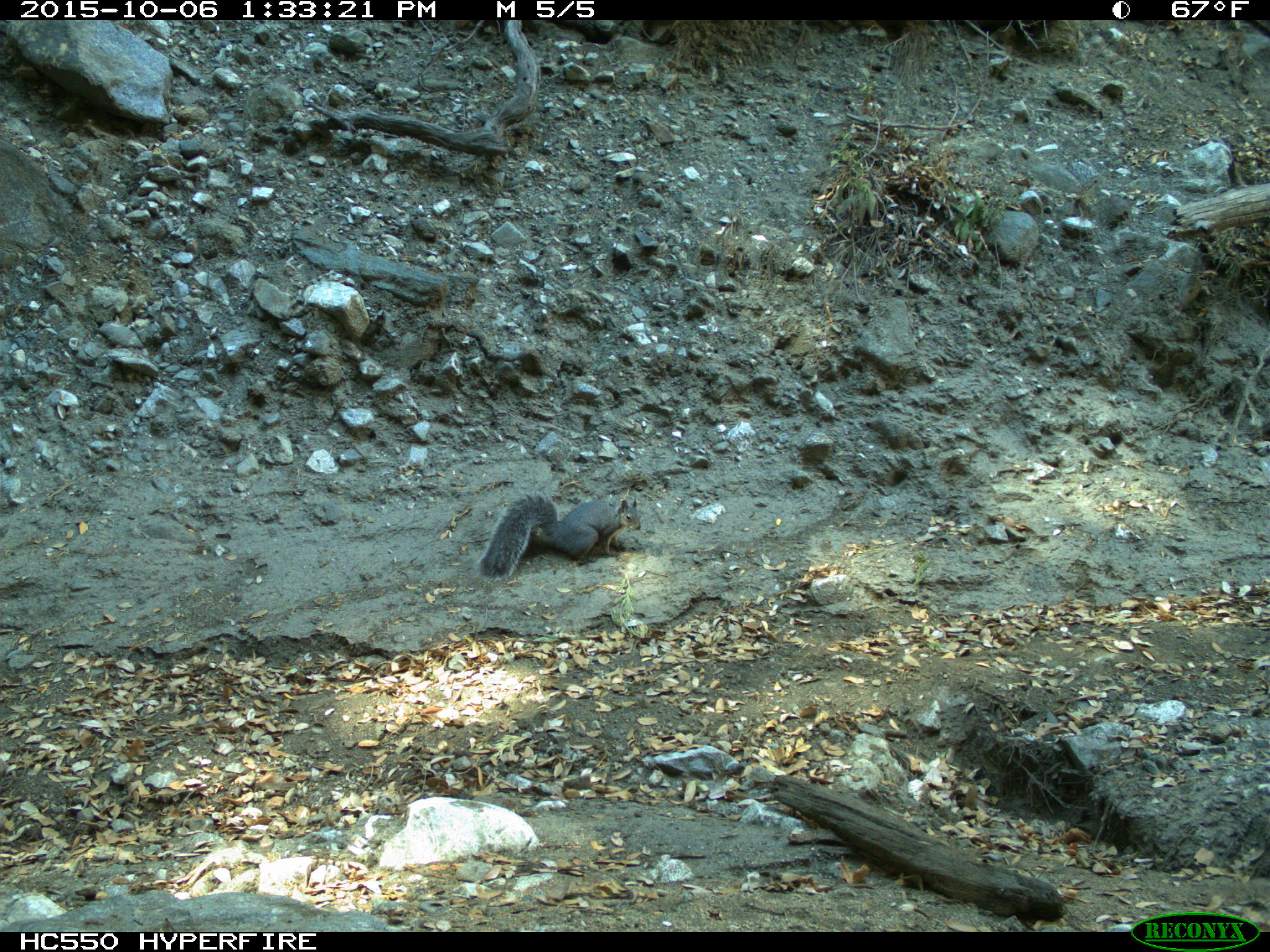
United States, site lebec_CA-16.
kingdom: Animalia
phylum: Chordata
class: Mammalia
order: Rodentia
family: Sciuridae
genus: Sciurus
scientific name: Sciurus carolinensis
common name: eastern gray squirrel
Sciurus carolinensis (eastern gray squirrel).